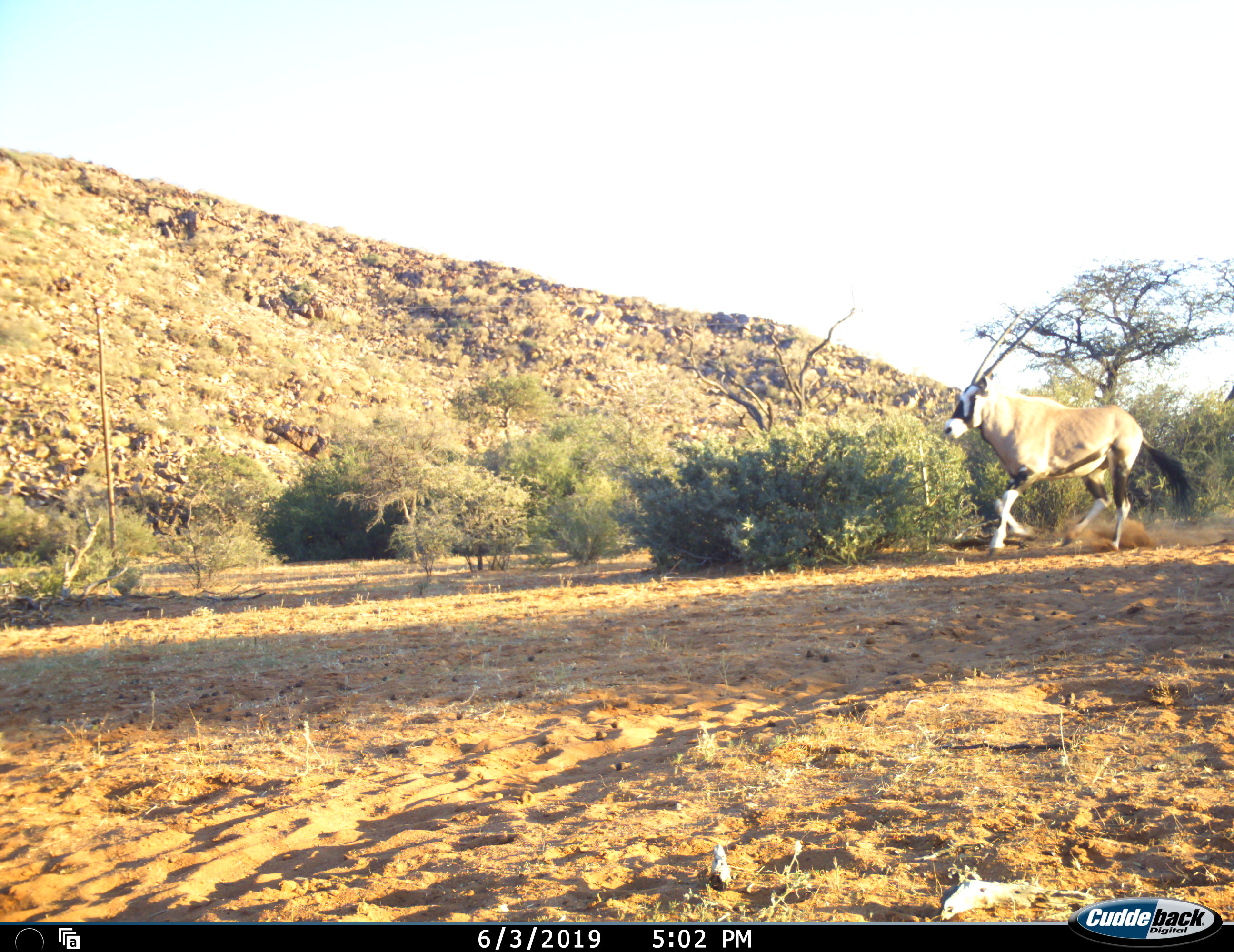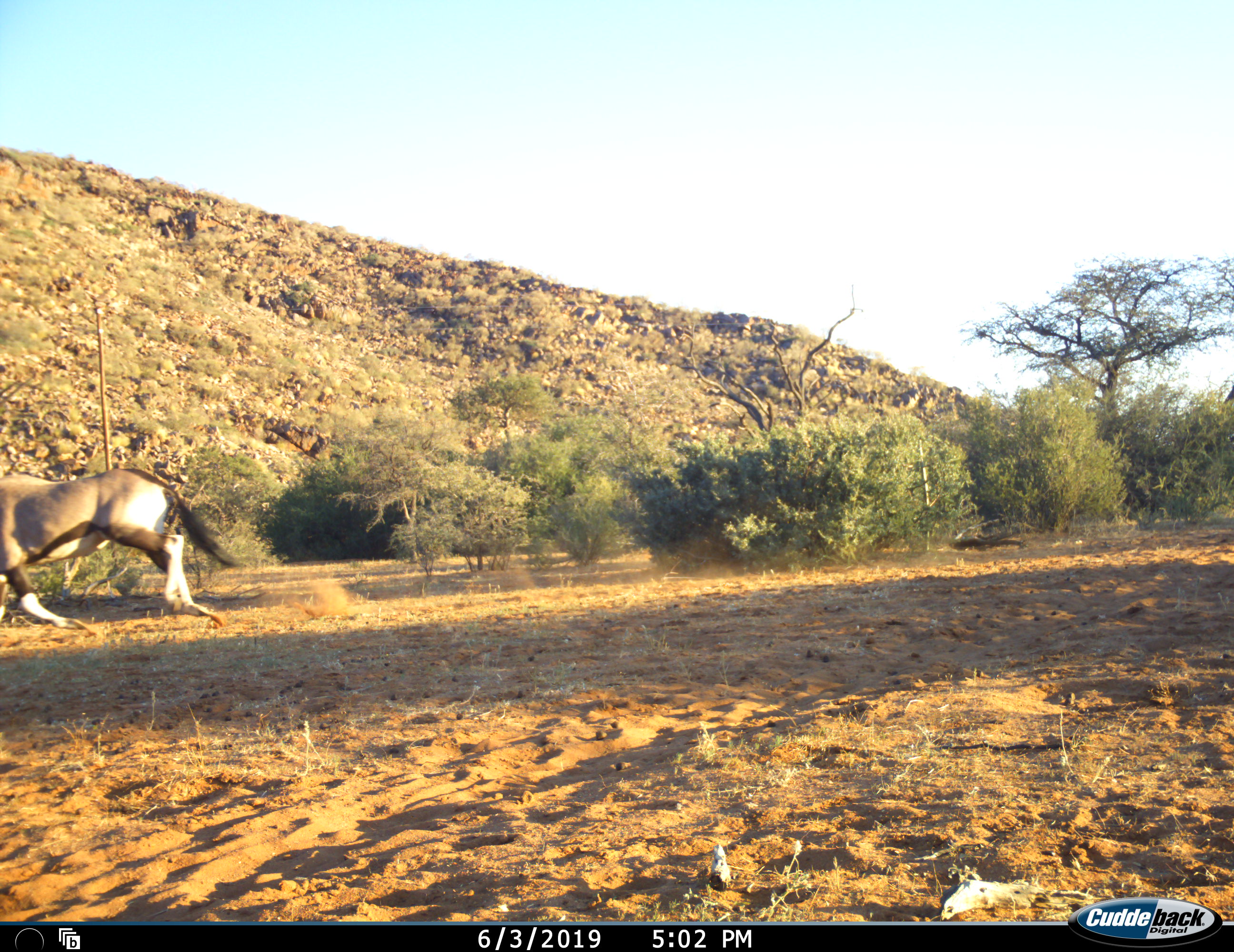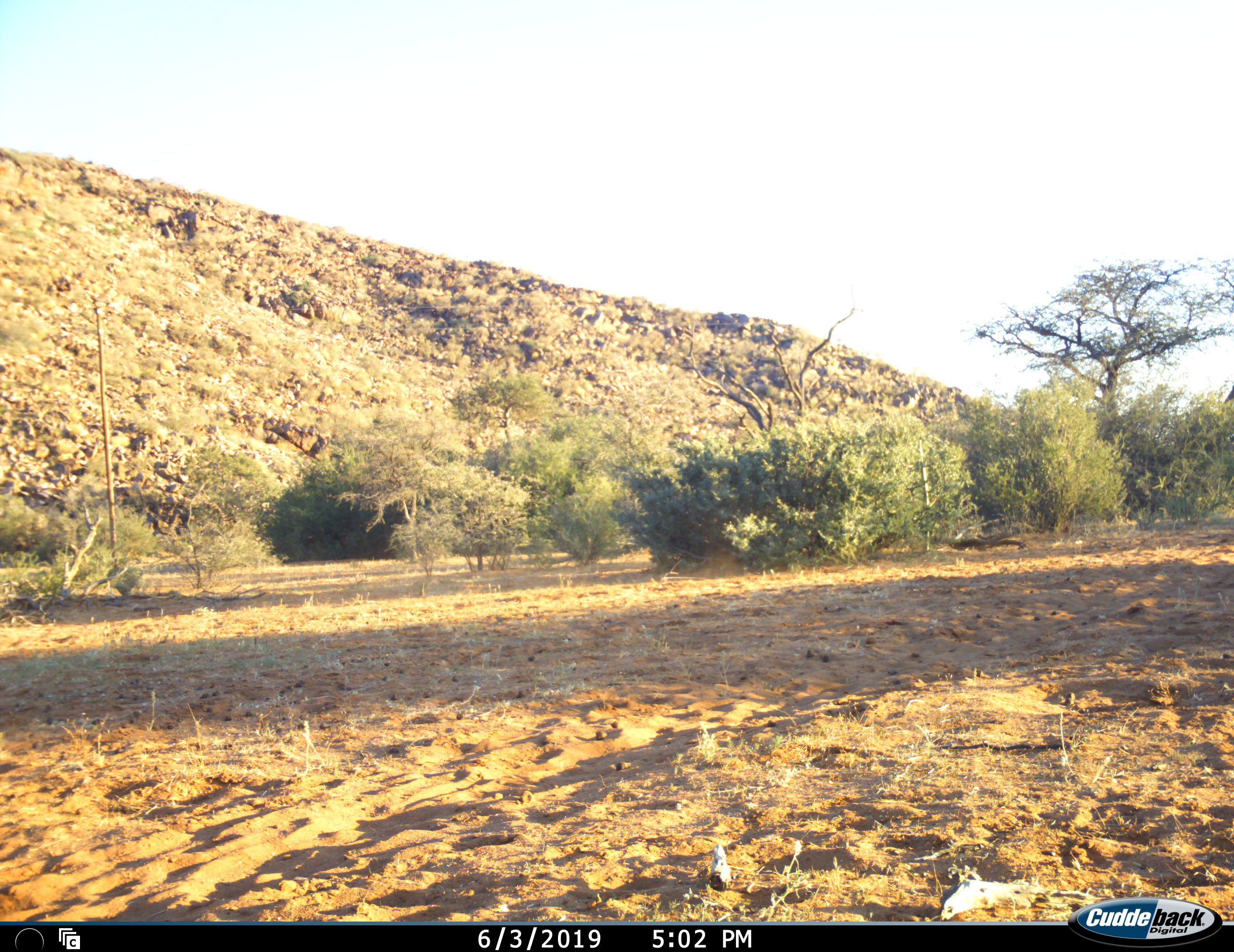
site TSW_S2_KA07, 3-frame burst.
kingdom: Animalia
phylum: Chordata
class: Mammalia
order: Artiodactyla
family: Bovidae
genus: Oryx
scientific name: Oryx gazella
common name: gemsbok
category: oryx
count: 1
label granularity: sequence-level